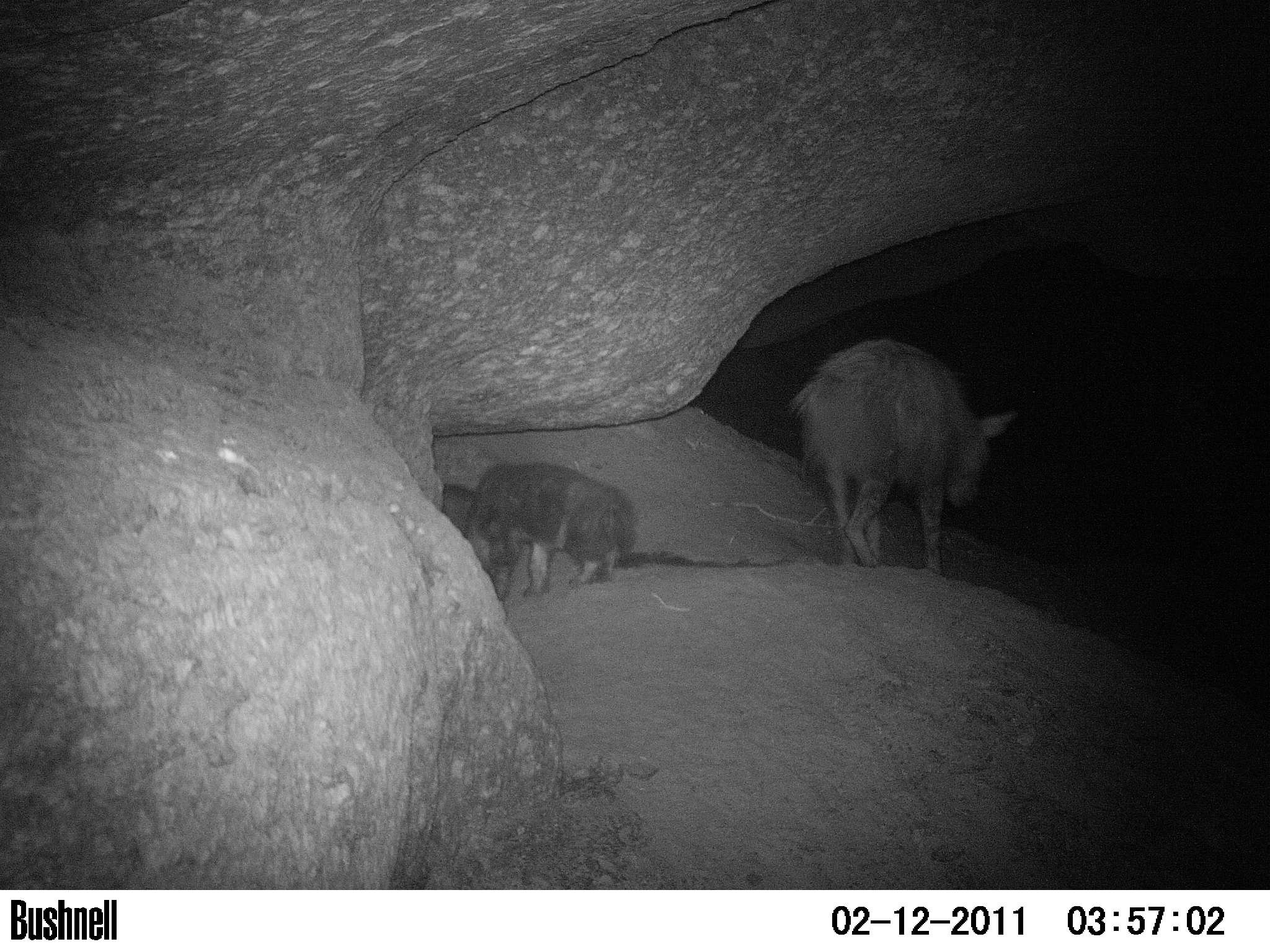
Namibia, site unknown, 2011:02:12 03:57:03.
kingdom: Animalia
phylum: Chordata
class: Mammalia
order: Carnivora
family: Hyaenidae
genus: Parahyaena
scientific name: Parahyaena brunnea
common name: brown hyena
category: hyaena brunnea